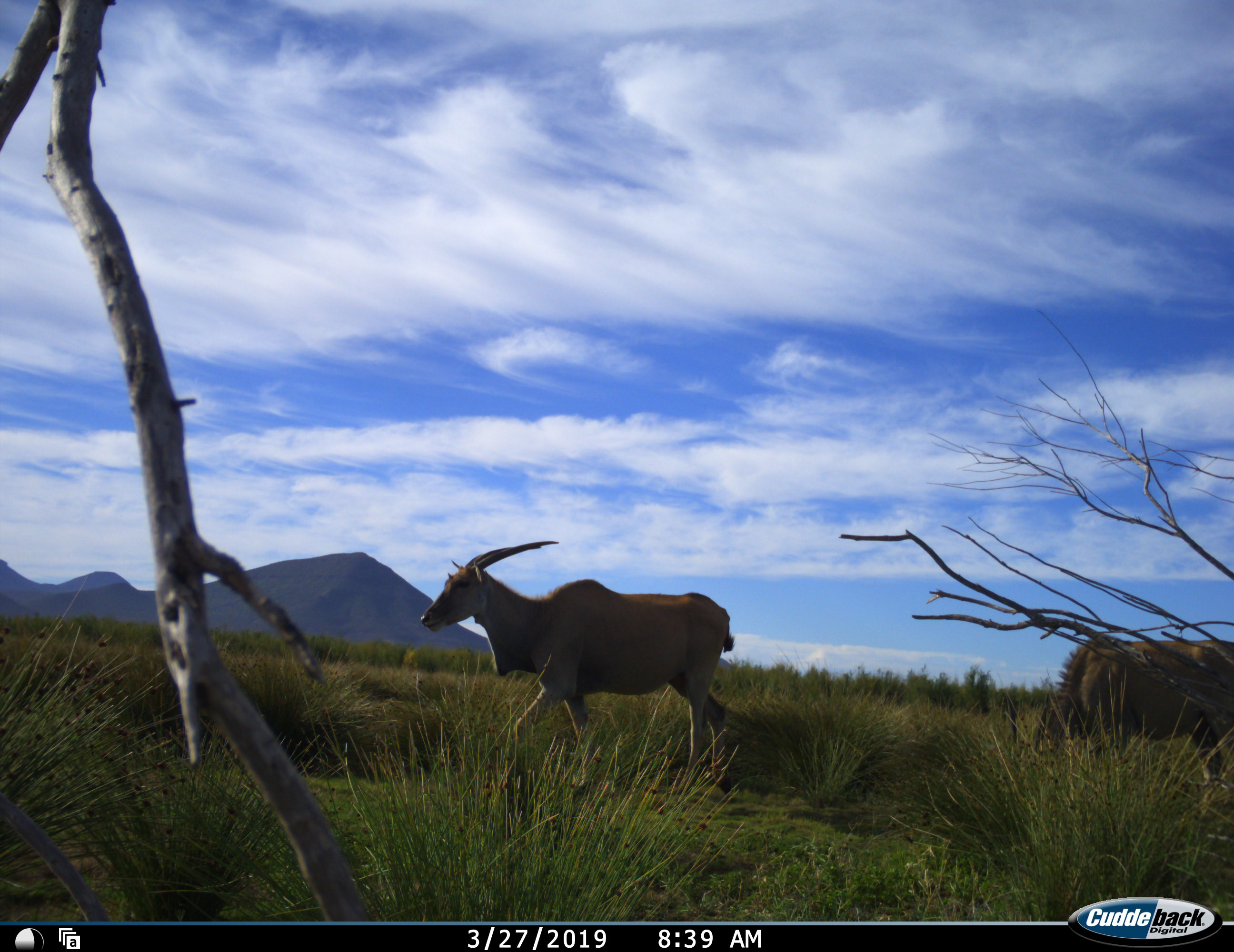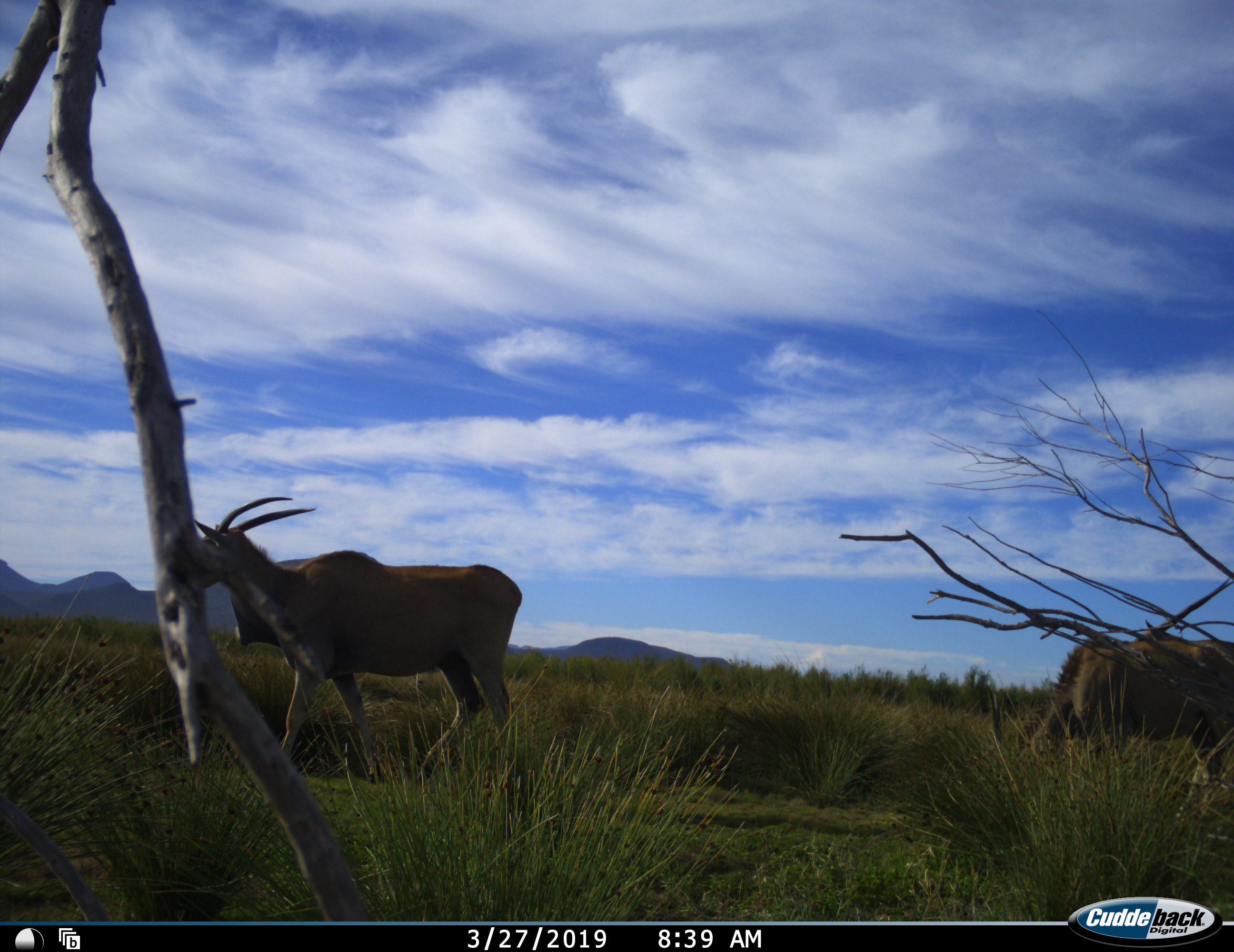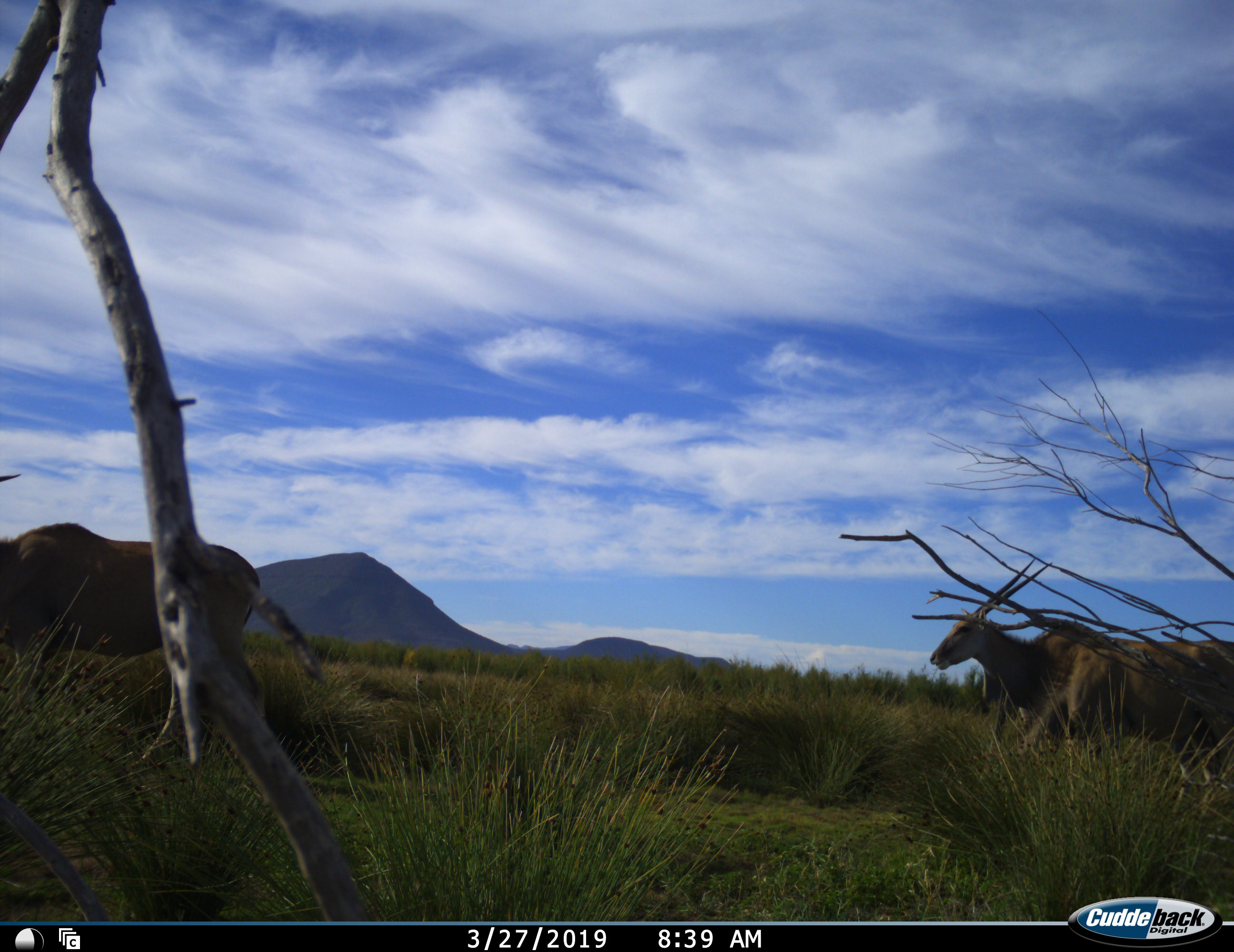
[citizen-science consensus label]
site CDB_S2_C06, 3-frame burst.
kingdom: Animalia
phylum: Chordata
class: Mammalia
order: Artiodactyla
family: Bovidae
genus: Tragelaphus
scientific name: Tragelaphus oryx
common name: eland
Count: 2.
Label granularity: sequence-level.